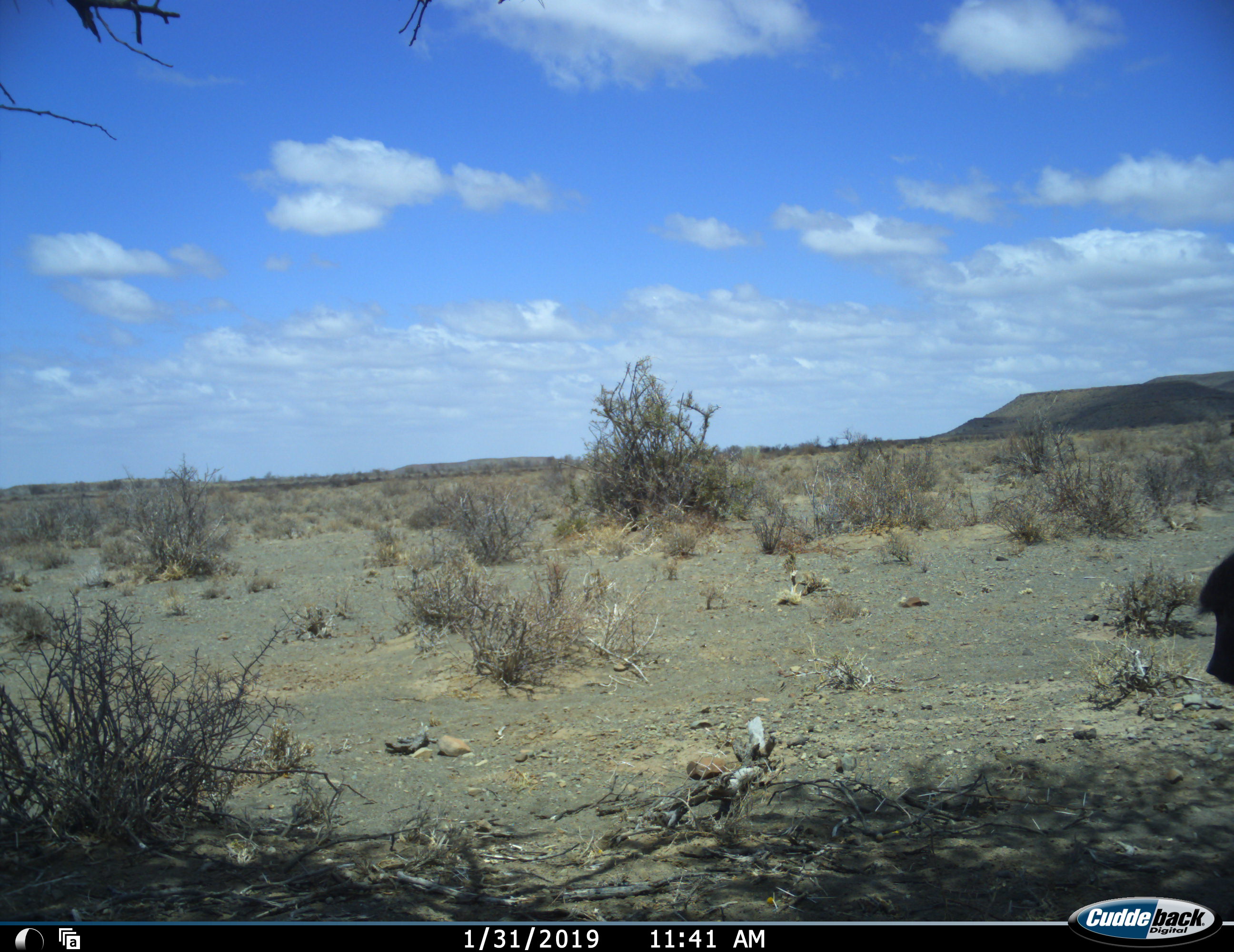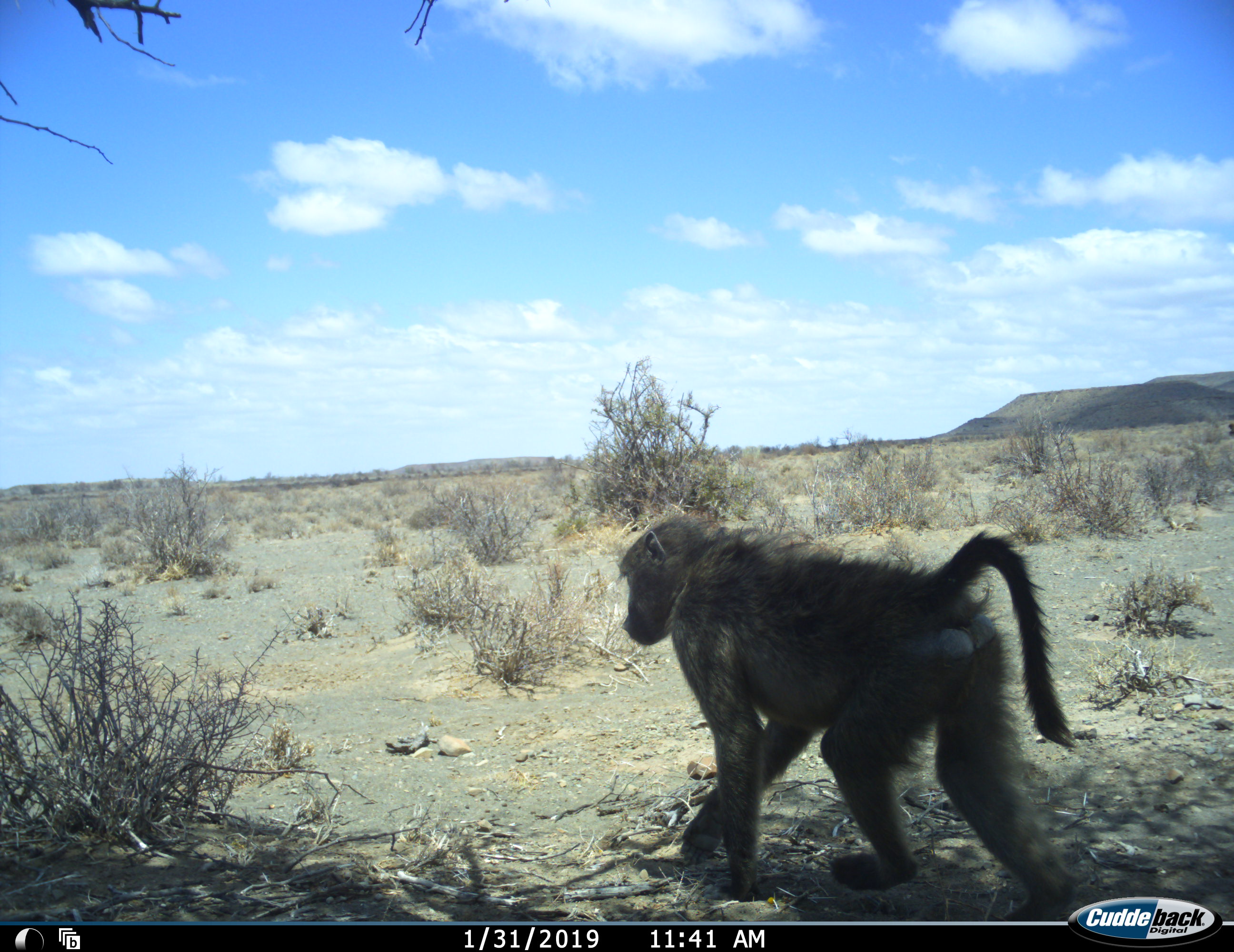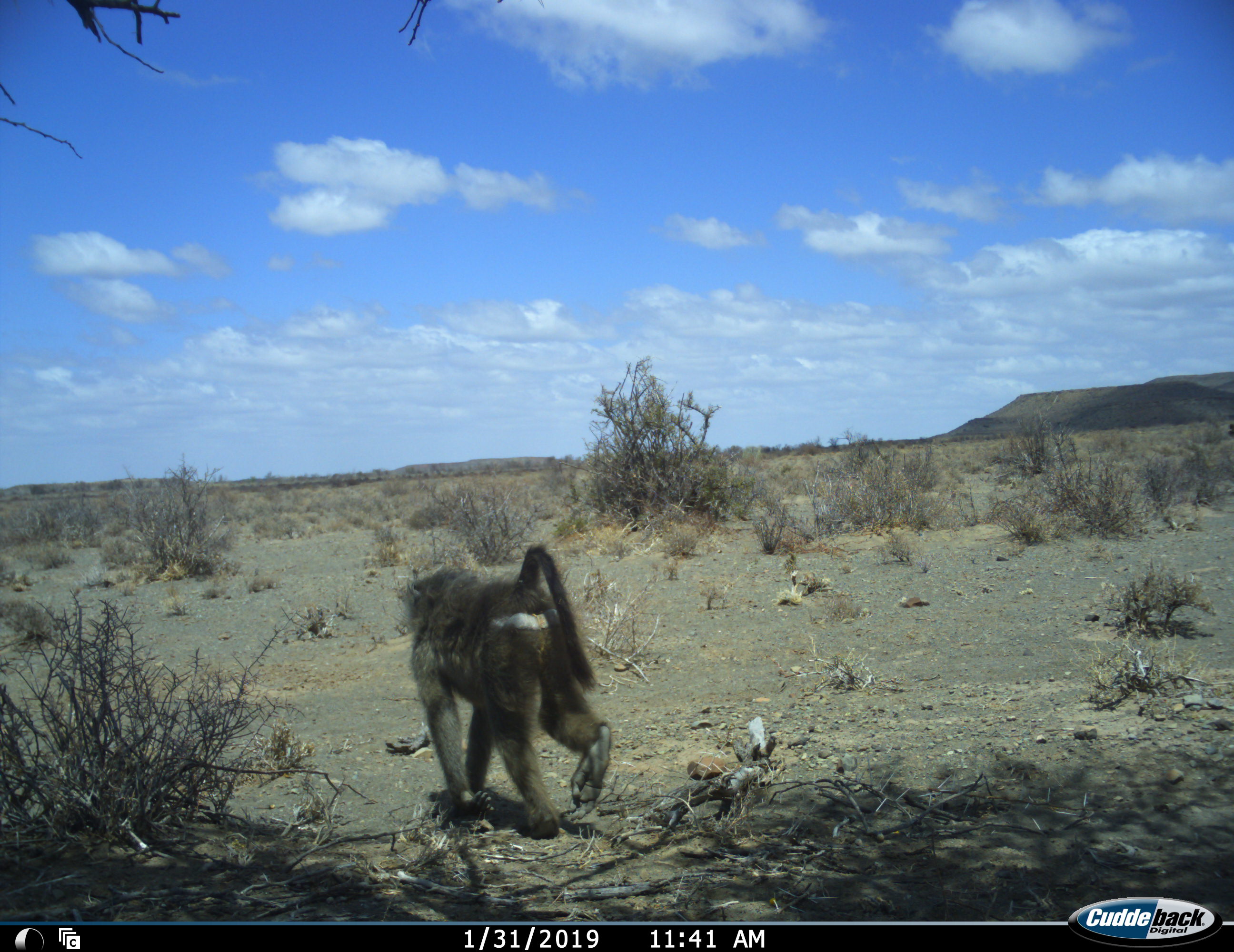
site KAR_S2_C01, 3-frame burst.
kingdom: Animalia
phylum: Chordata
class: Mammalia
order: Primates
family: Cercopithecidae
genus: Papio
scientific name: Papio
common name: baboon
Baboon (Papio), count 1. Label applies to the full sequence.